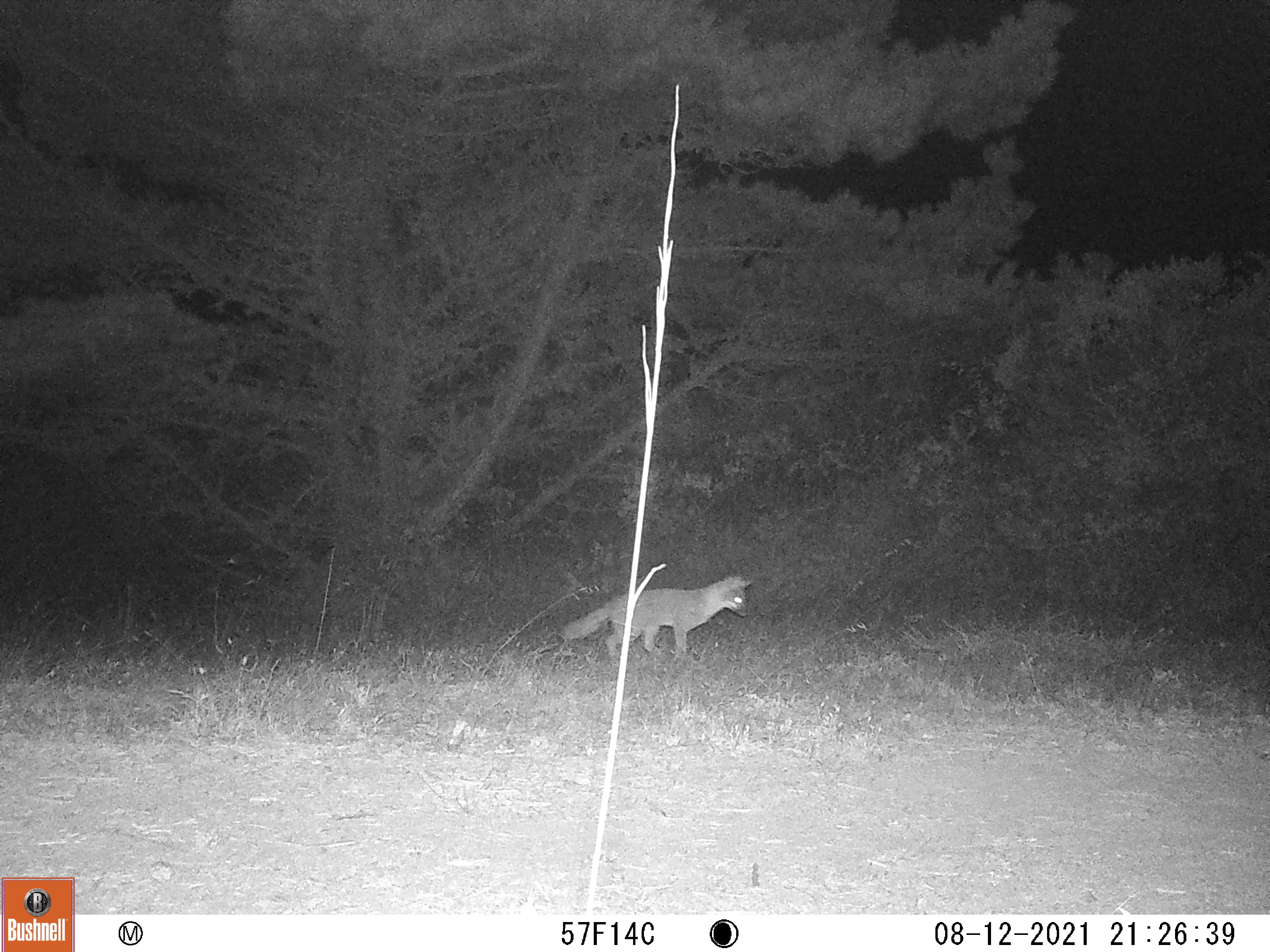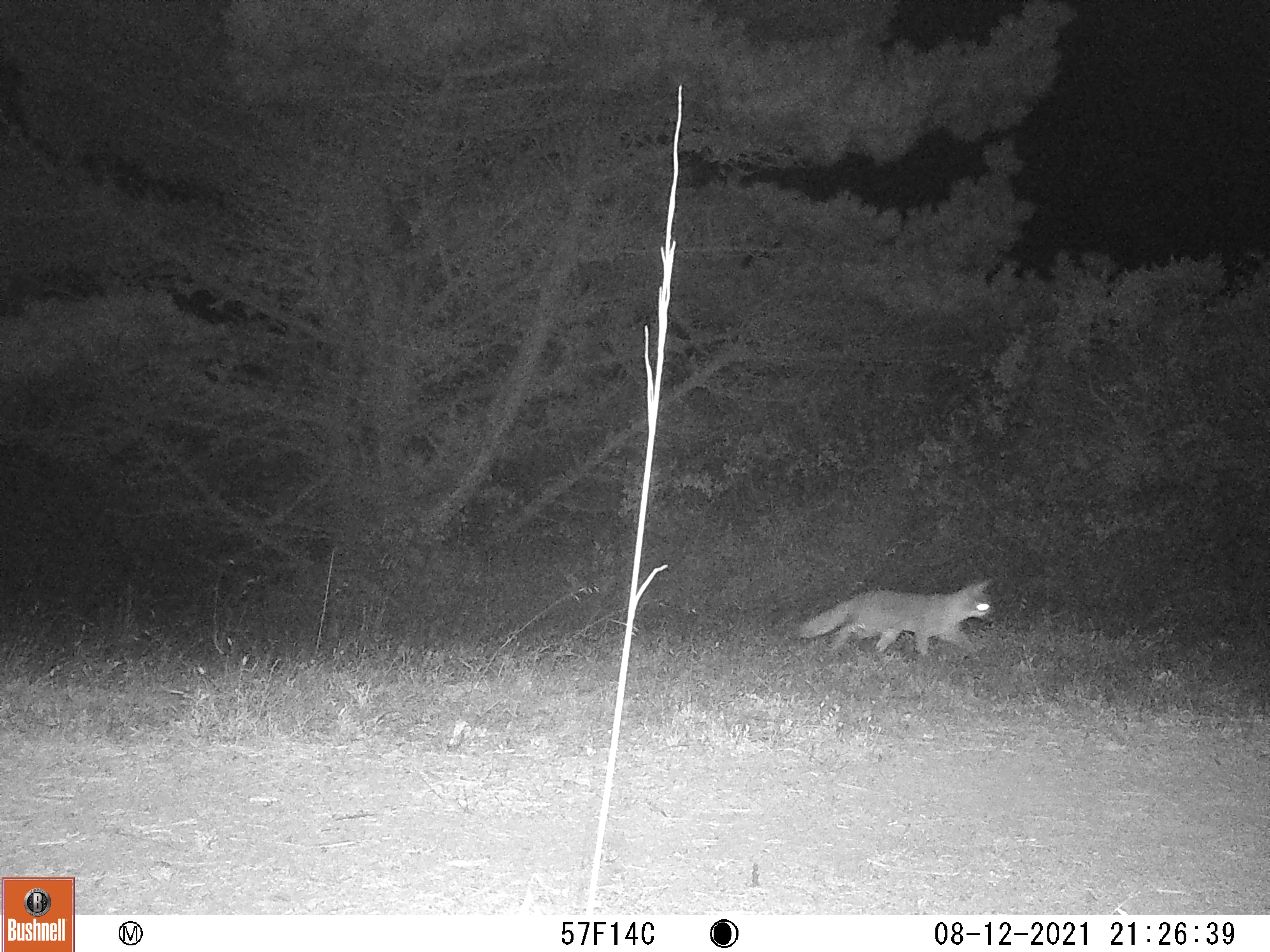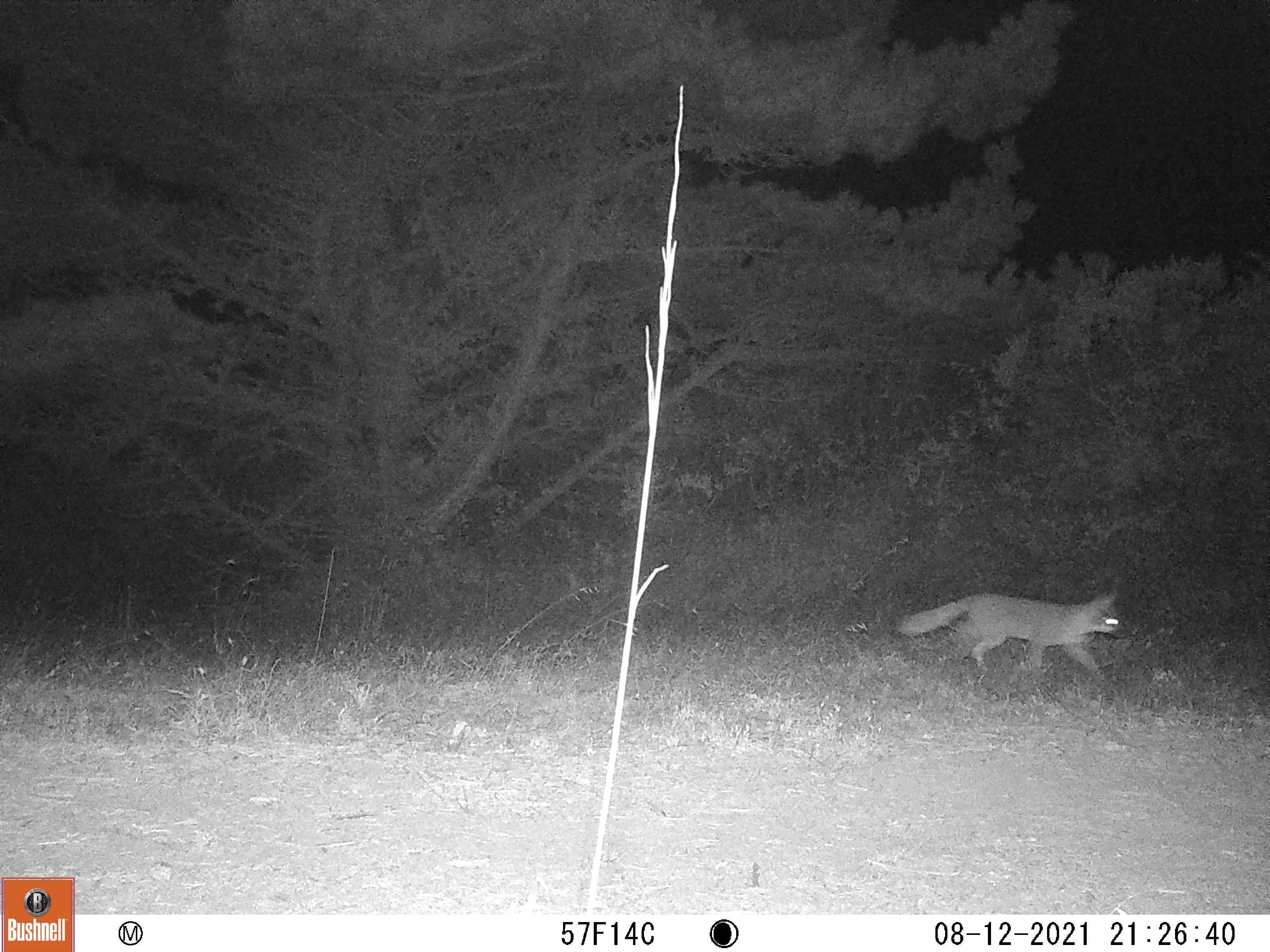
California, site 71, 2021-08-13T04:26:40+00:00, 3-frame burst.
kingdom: Animalia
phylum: Chordata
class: Mammalia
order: Carnivora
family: Canidae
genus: Urocyon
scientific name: Urocyon cinereoargenteus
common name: gray fox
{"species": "gray fox (Urocyon cinereoargenteus)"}